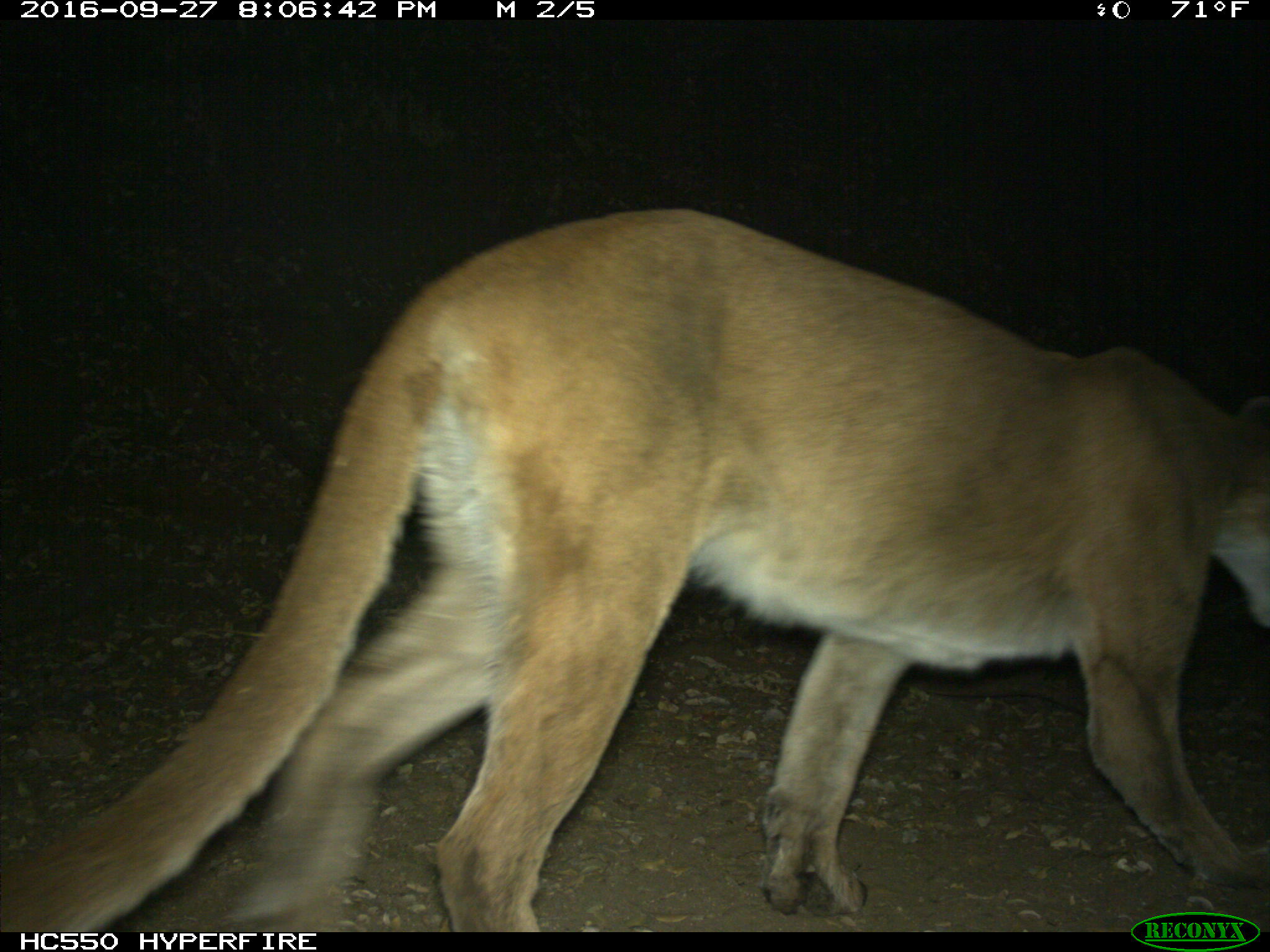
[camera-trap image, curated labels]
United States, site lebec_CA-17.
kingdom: Animalia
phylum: Chordata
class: Mammalia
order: Carnivora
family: Felidae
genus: Puma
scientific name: Puma concolor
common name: mountain lion